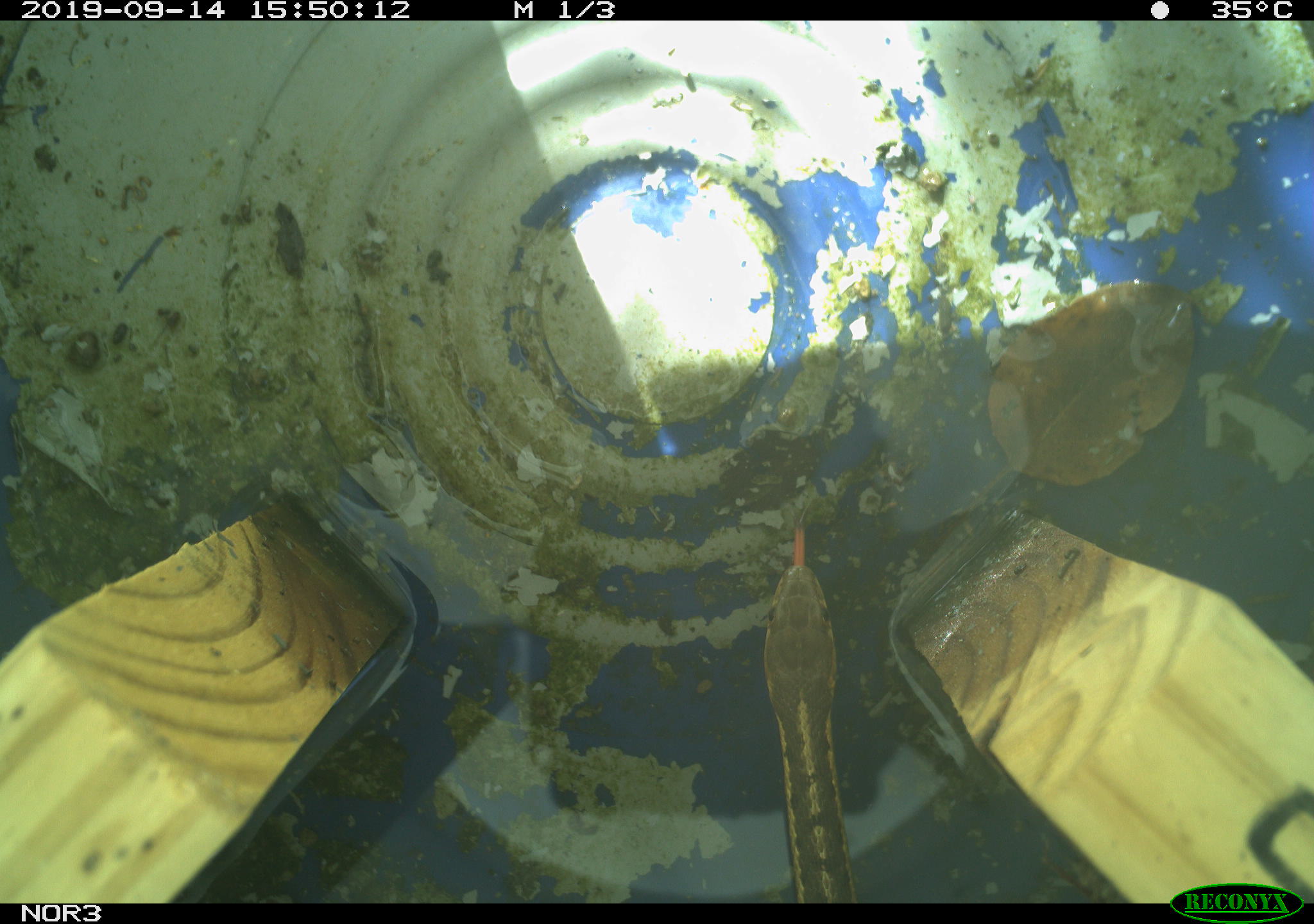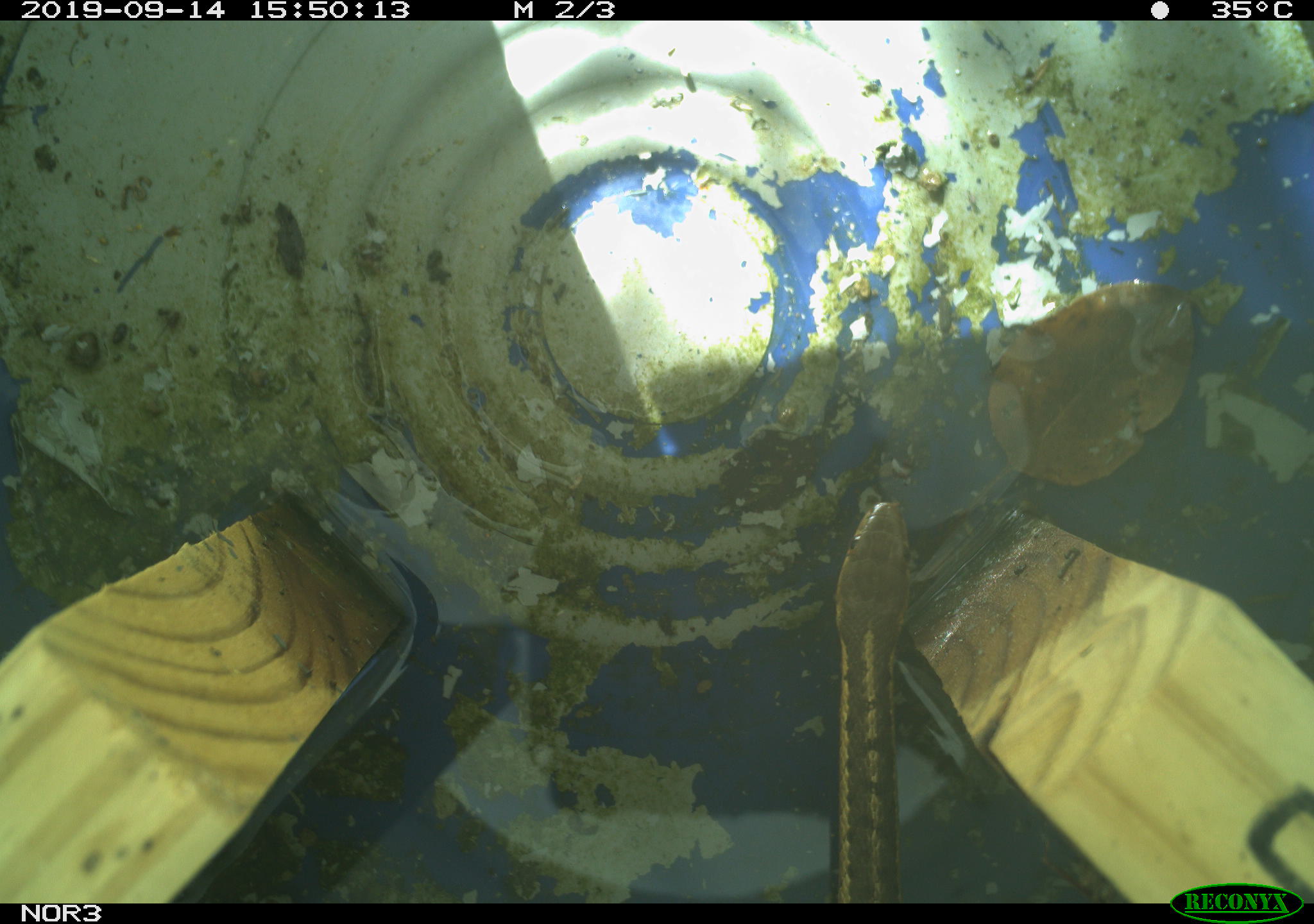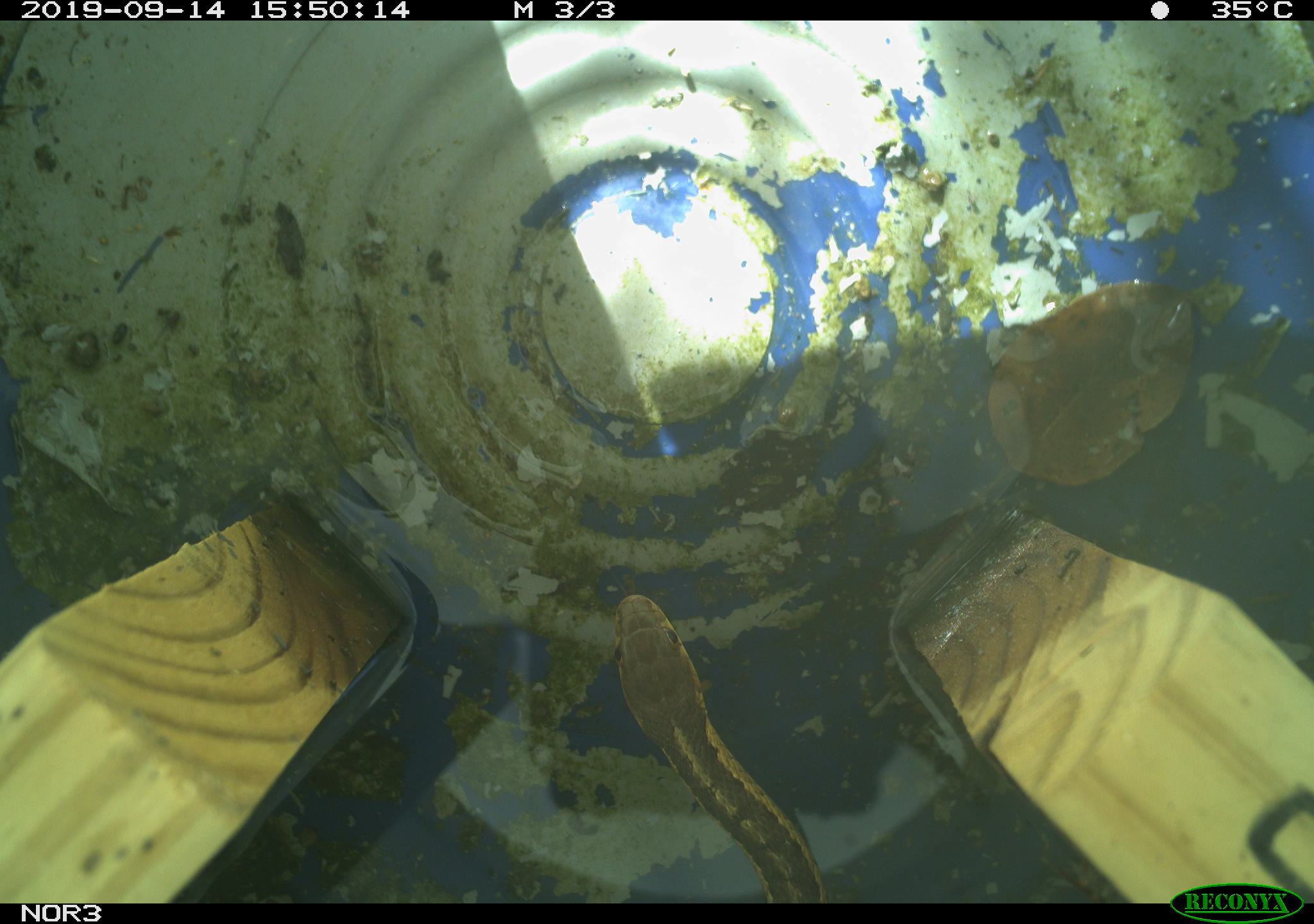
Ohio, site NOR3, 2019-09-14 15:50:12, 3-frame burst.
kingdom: Animalia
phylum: Chordata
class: Reptilia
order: Squamata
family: Colubridae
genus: Thamnophis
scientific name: Thamnophis sirtalis sirtalis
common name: eastern gartersnake